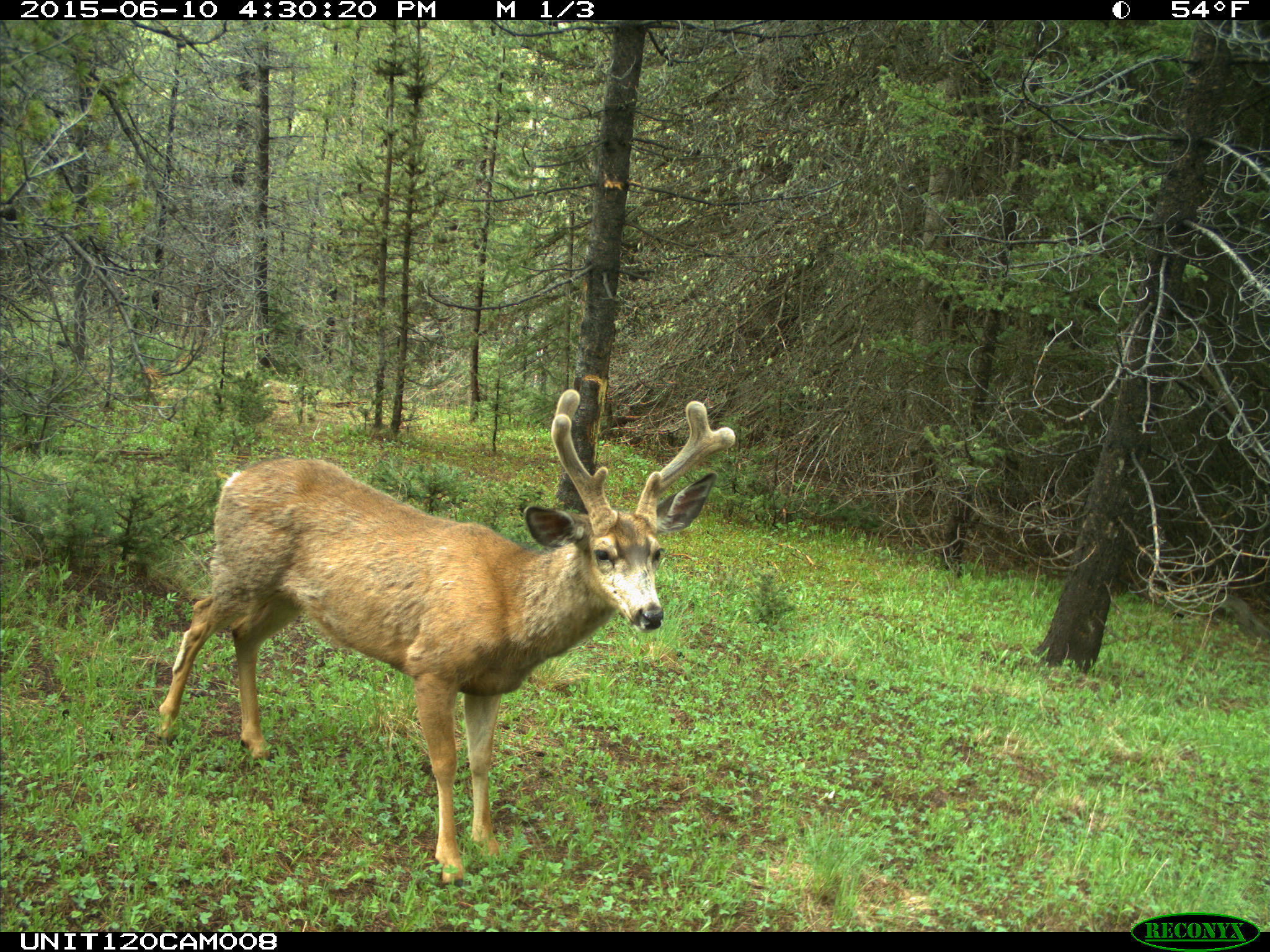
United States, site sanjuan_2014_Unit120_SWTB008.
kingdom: Animalia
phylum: Chordata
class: Mammalia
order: Artiodactyla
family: Cervidae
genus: Odocoileus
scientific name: Odocoileus hemionus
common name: mule deer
Odocoileus hemionus (mule deer).